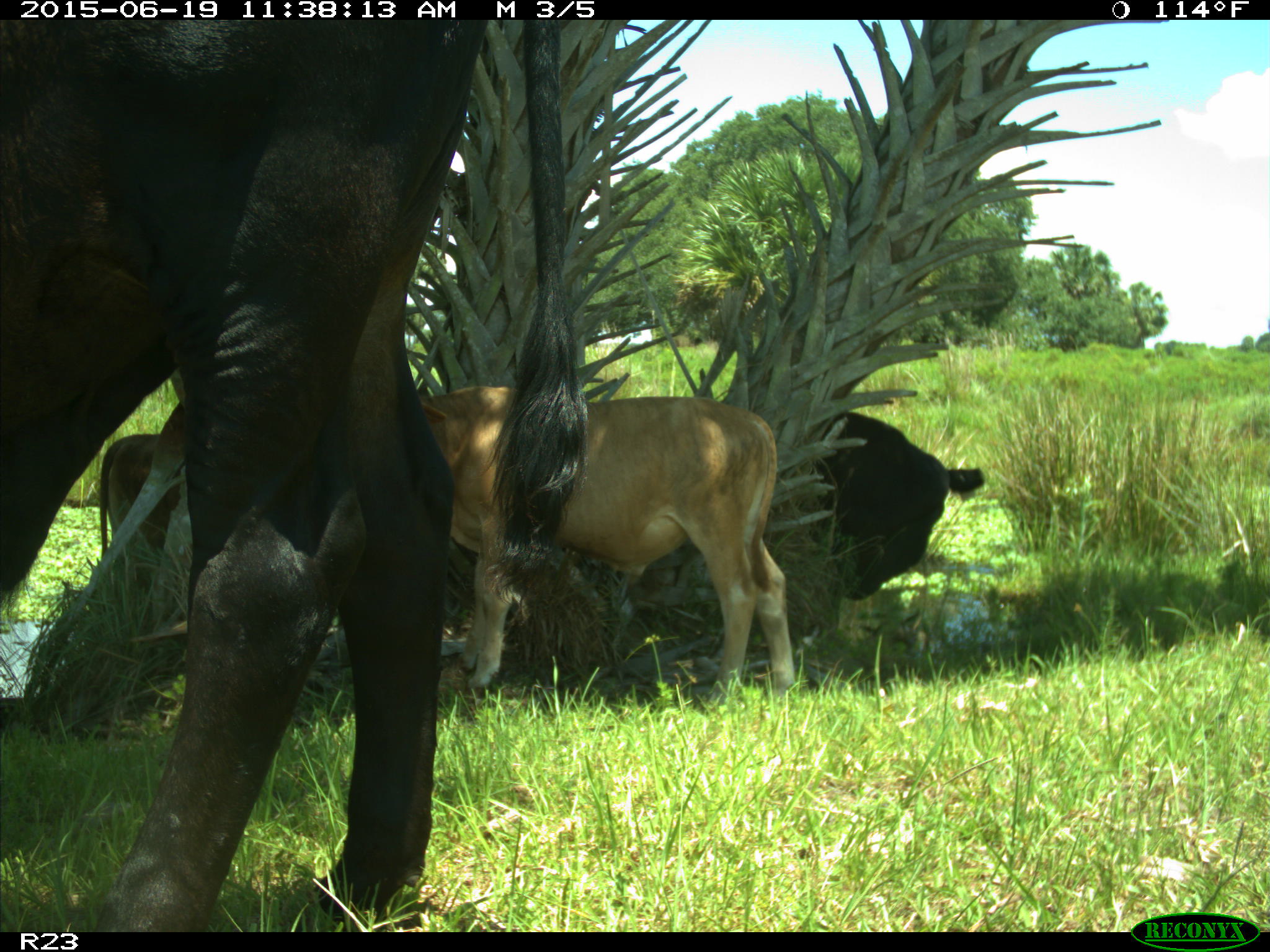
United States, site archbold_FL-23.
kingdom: Animalia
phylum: Chordata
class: Mammalia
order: Artiodactyla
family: Bovidae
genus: Bos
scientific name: Bos taurus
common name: domestic cow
Bos taurus (domestic cow).